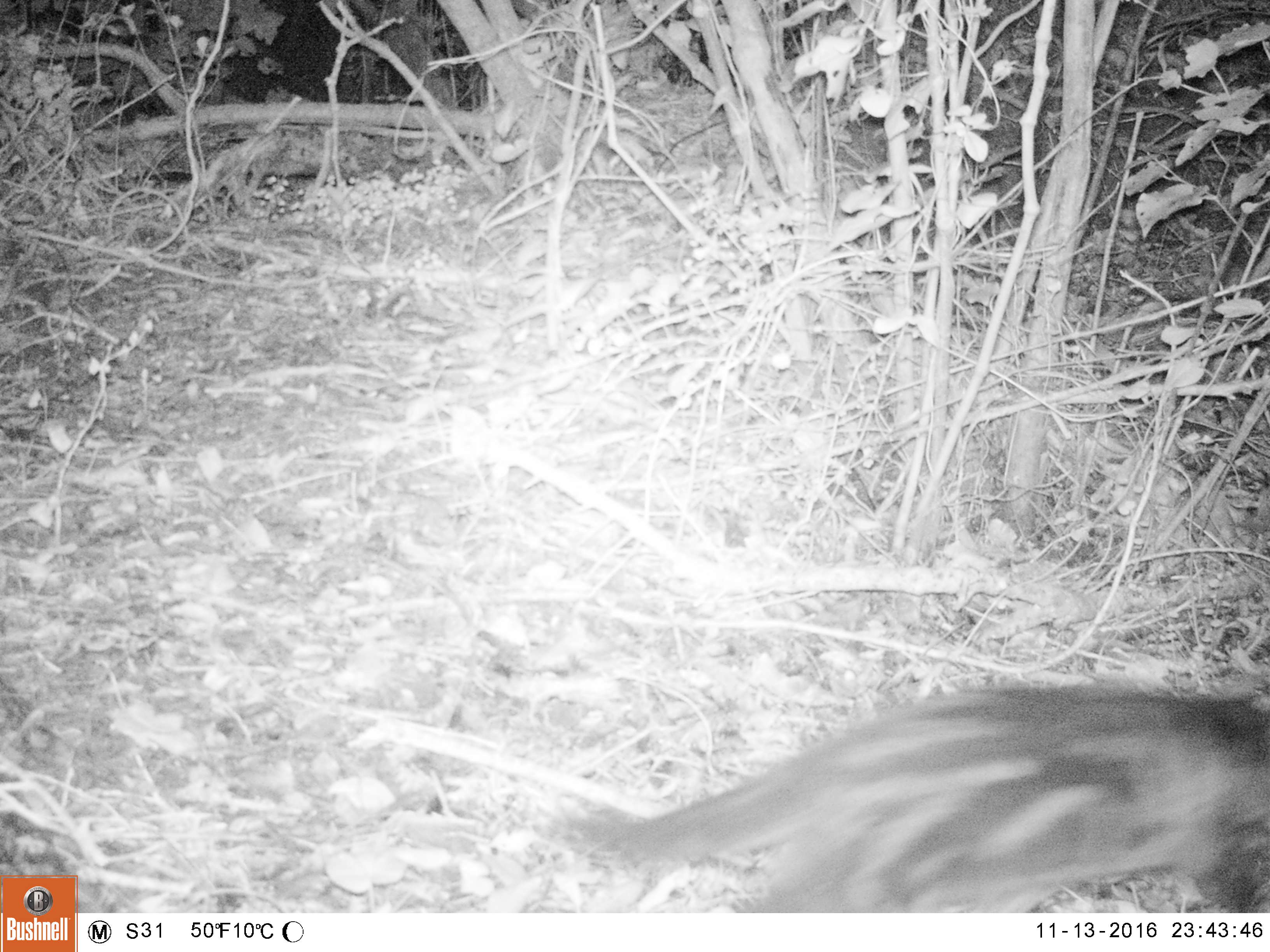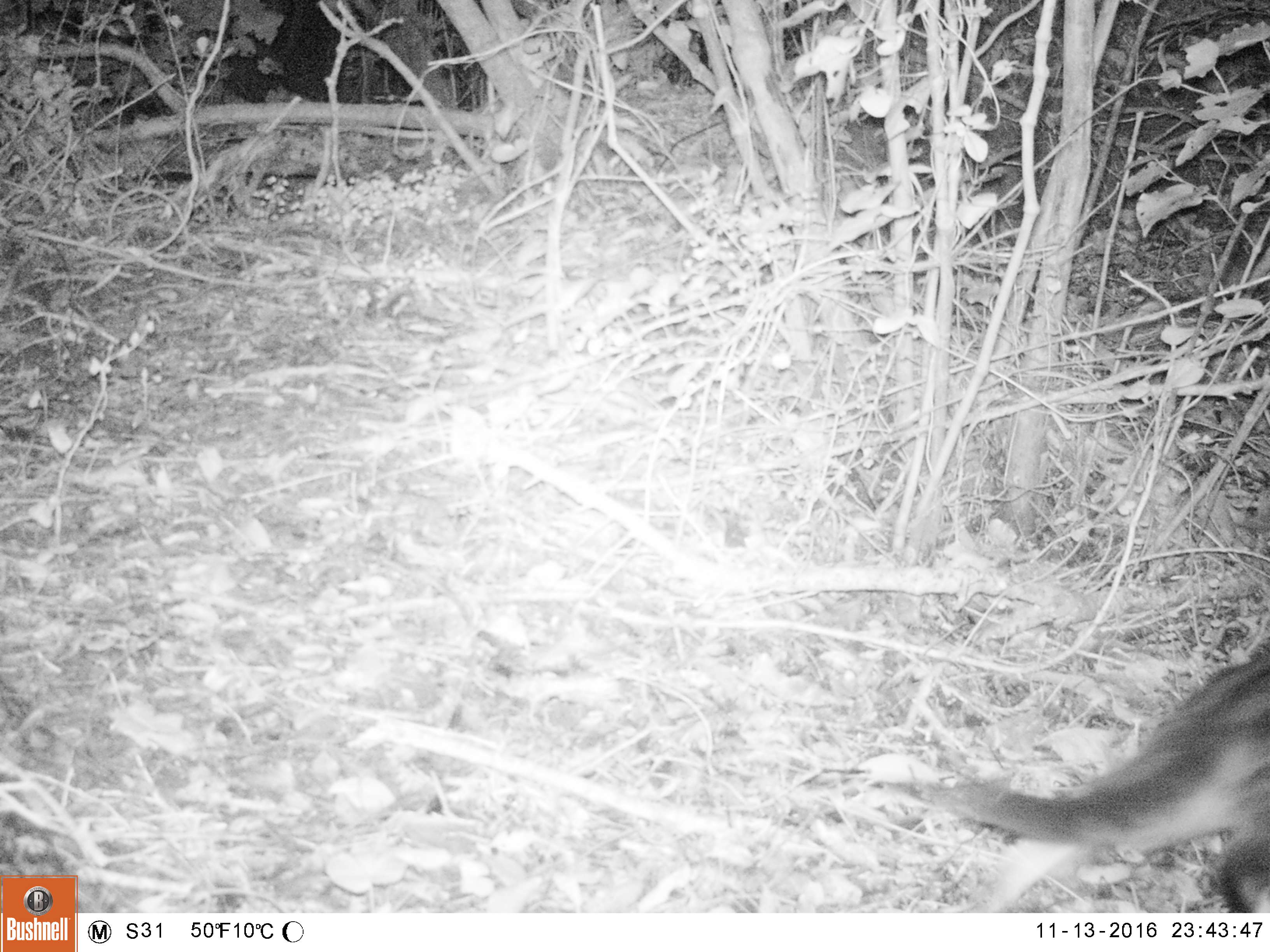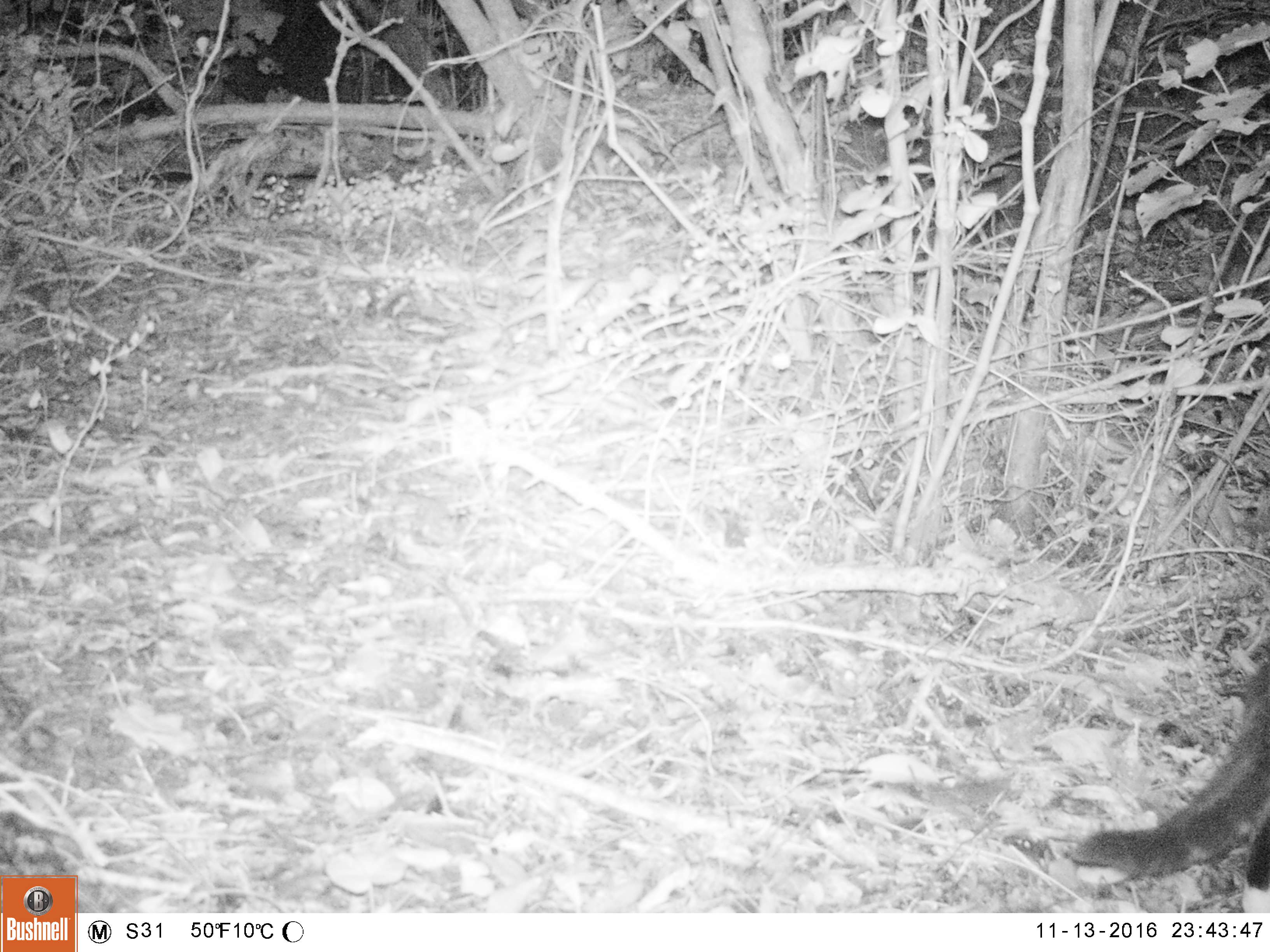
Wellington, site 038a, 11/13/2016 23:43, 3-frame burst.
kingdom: Animalia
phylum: Chordata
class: Mammalia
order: Carnivora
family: Felidae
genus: Felis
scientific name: Felis catus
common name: cat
Cat (Felis catus).